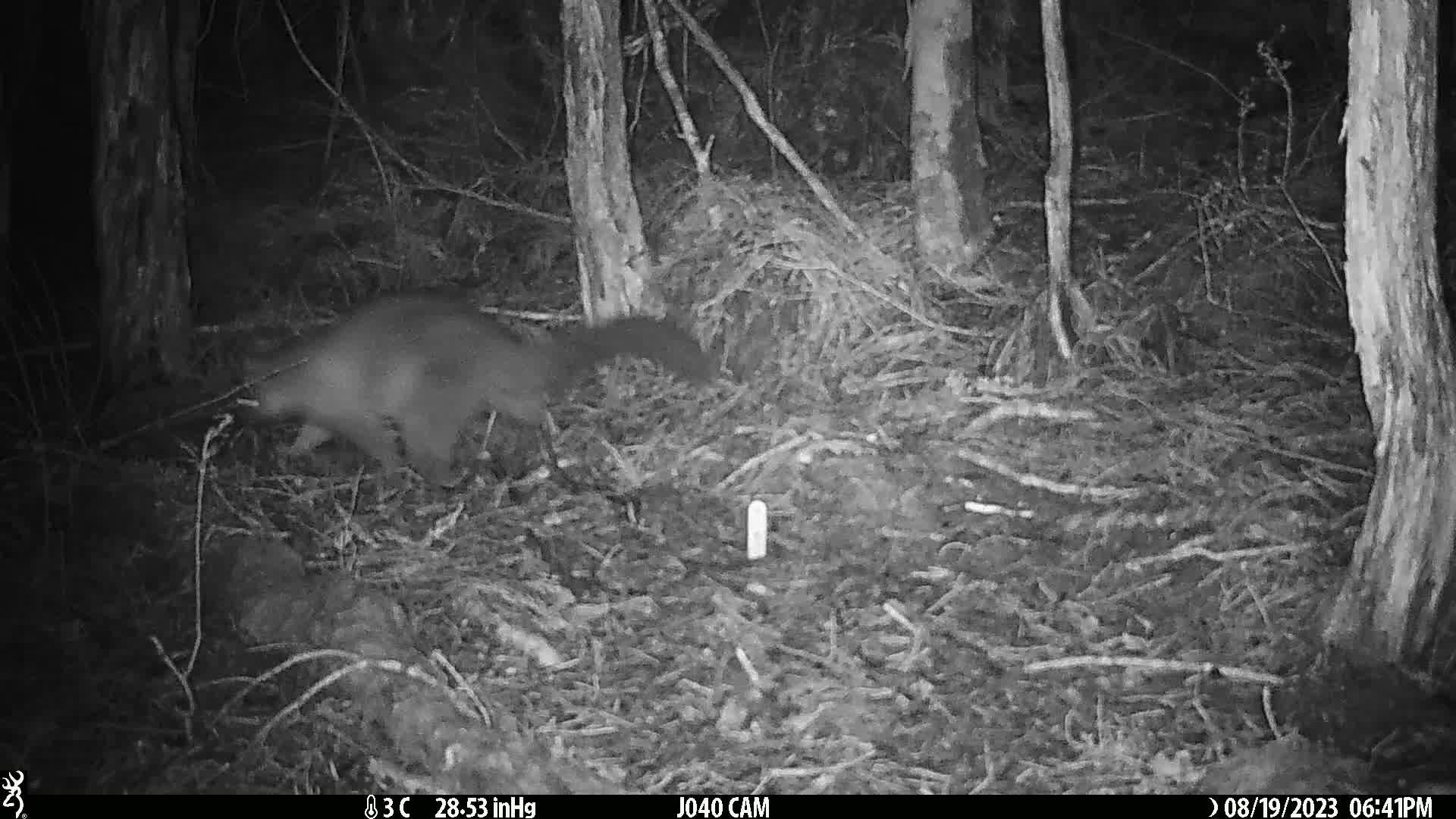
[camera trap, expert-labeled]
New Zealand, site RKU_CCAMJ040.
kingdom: Animalia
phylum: Chordata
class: Mammalia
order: Diprotodontia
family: Phalangeridae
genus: Trichosurus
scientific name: Trichosurus vulpecula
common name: common brushtail possum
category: possum